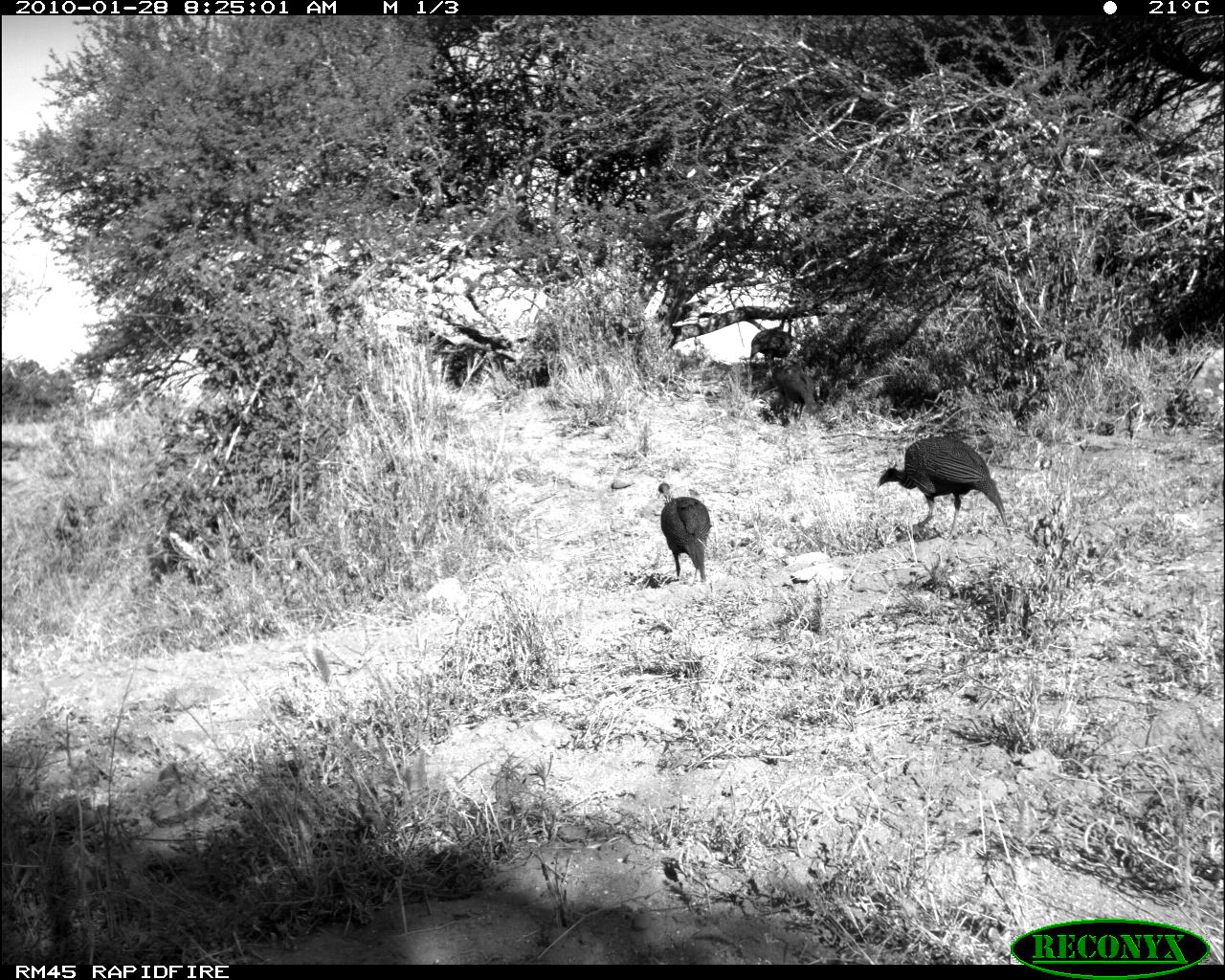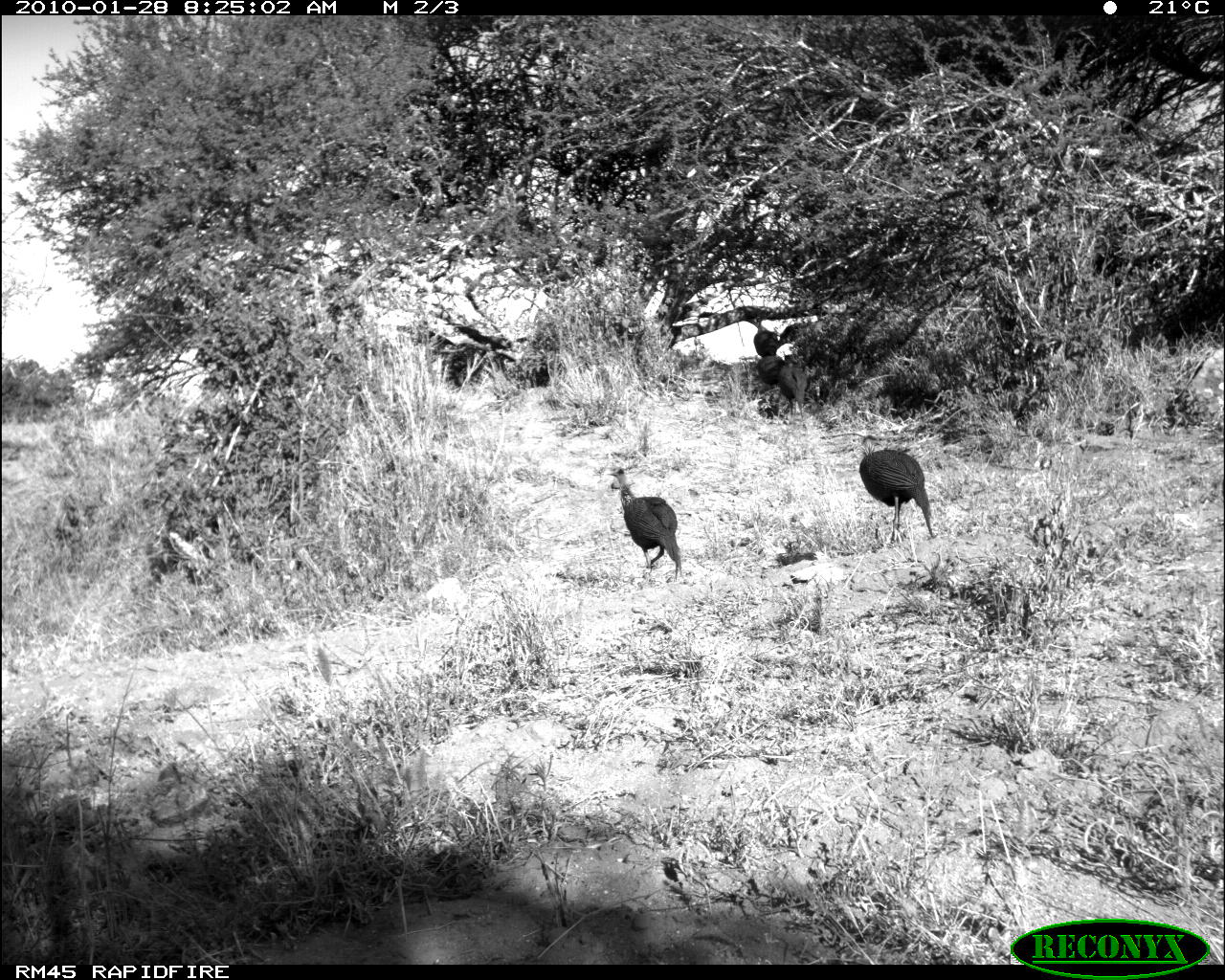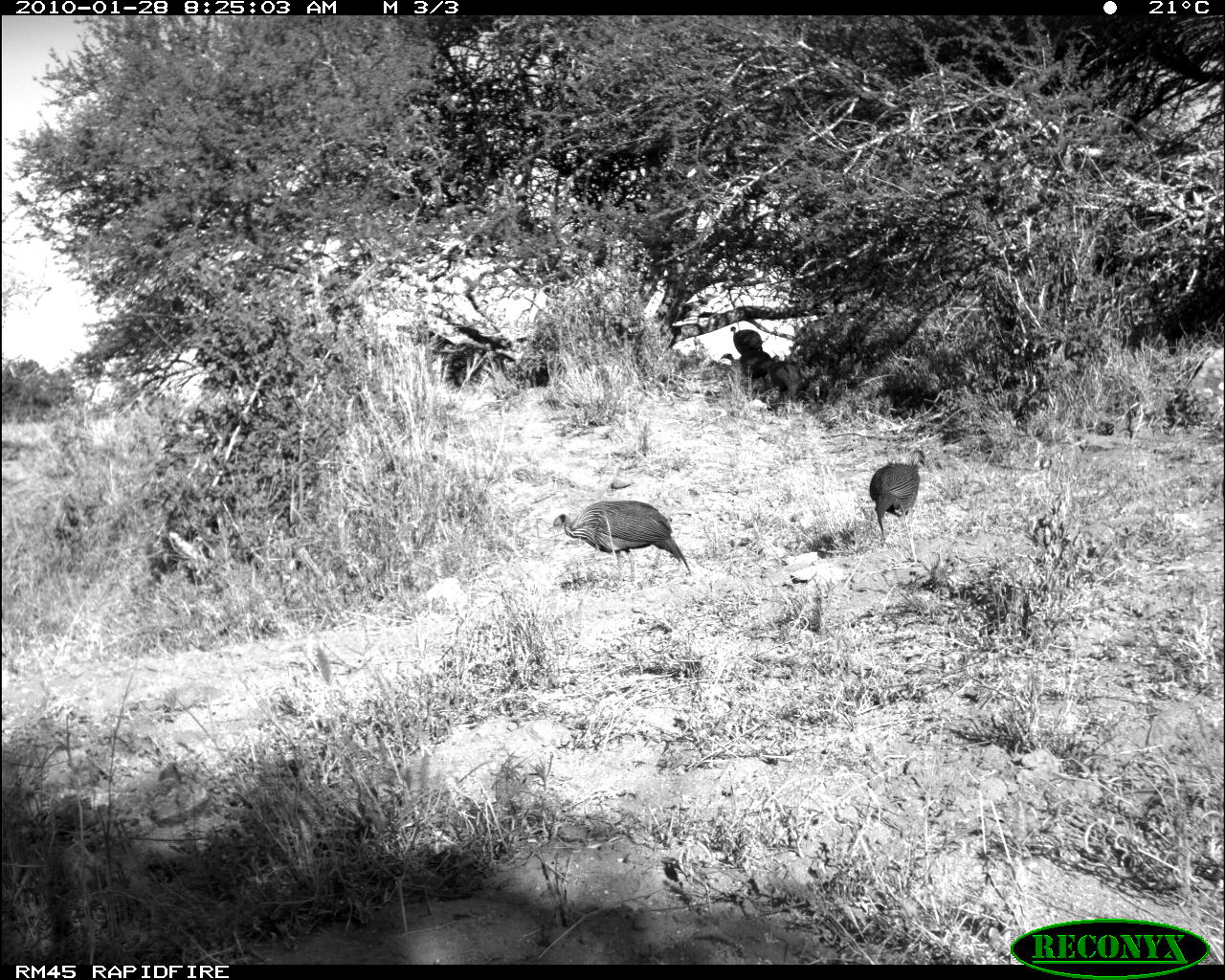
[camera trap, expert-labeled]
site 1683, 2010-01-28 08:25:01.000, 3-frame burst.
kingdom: Animalia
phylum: Chordata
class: Aves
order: Galliformes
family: Numididae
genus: Acryllium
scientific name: Acryllium vulturinum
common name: vulturine guineafowl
Acryllium vulturinum (vulturine guineafowl), count 3.